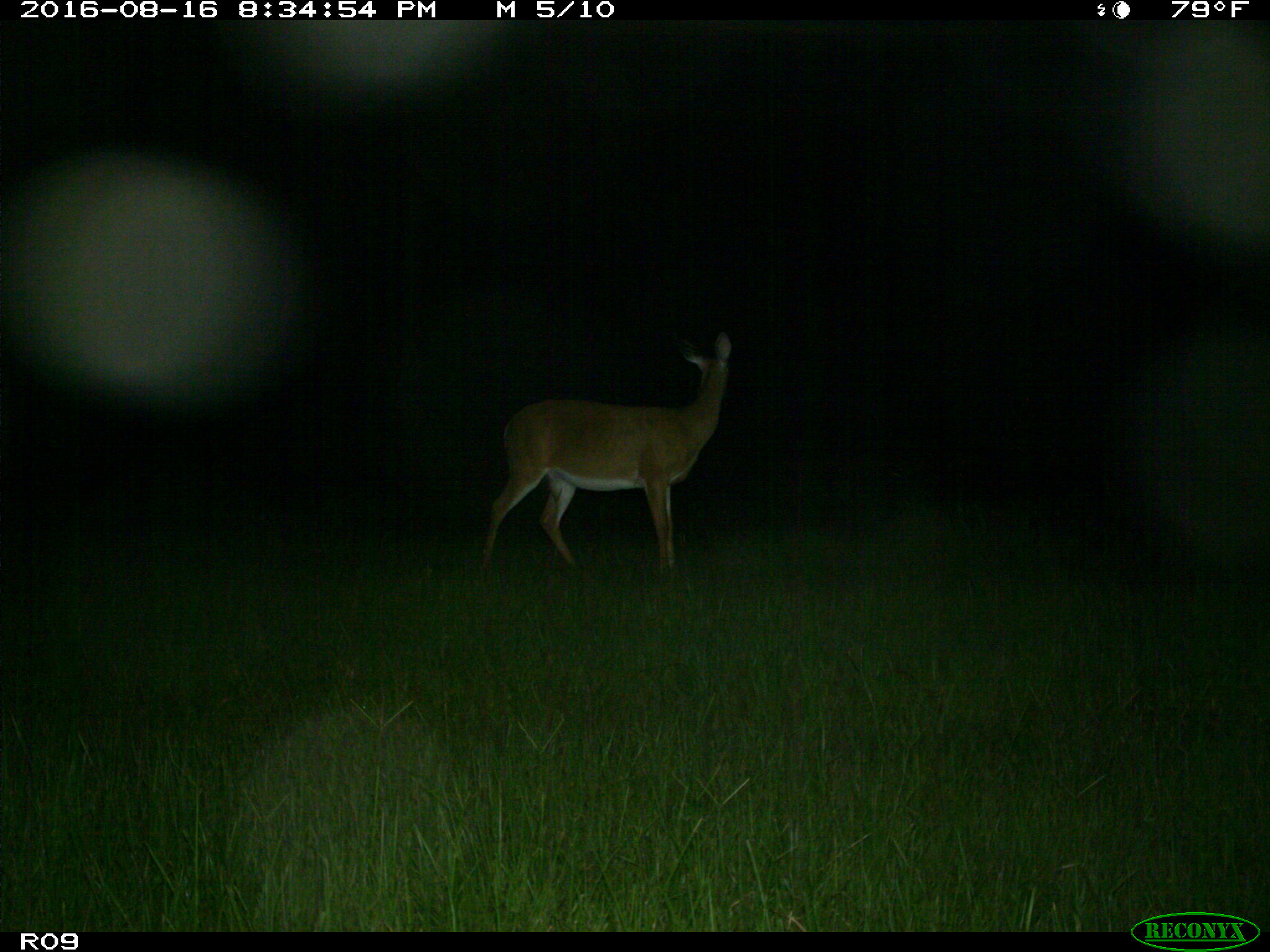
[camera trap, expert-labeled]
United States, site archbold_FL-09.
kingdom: Animalia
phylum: Chordata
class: Mammalia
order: Artiodactyla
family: Cervidae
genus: Odocoileus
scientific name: Odocoileus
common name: deer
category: unidentified deer